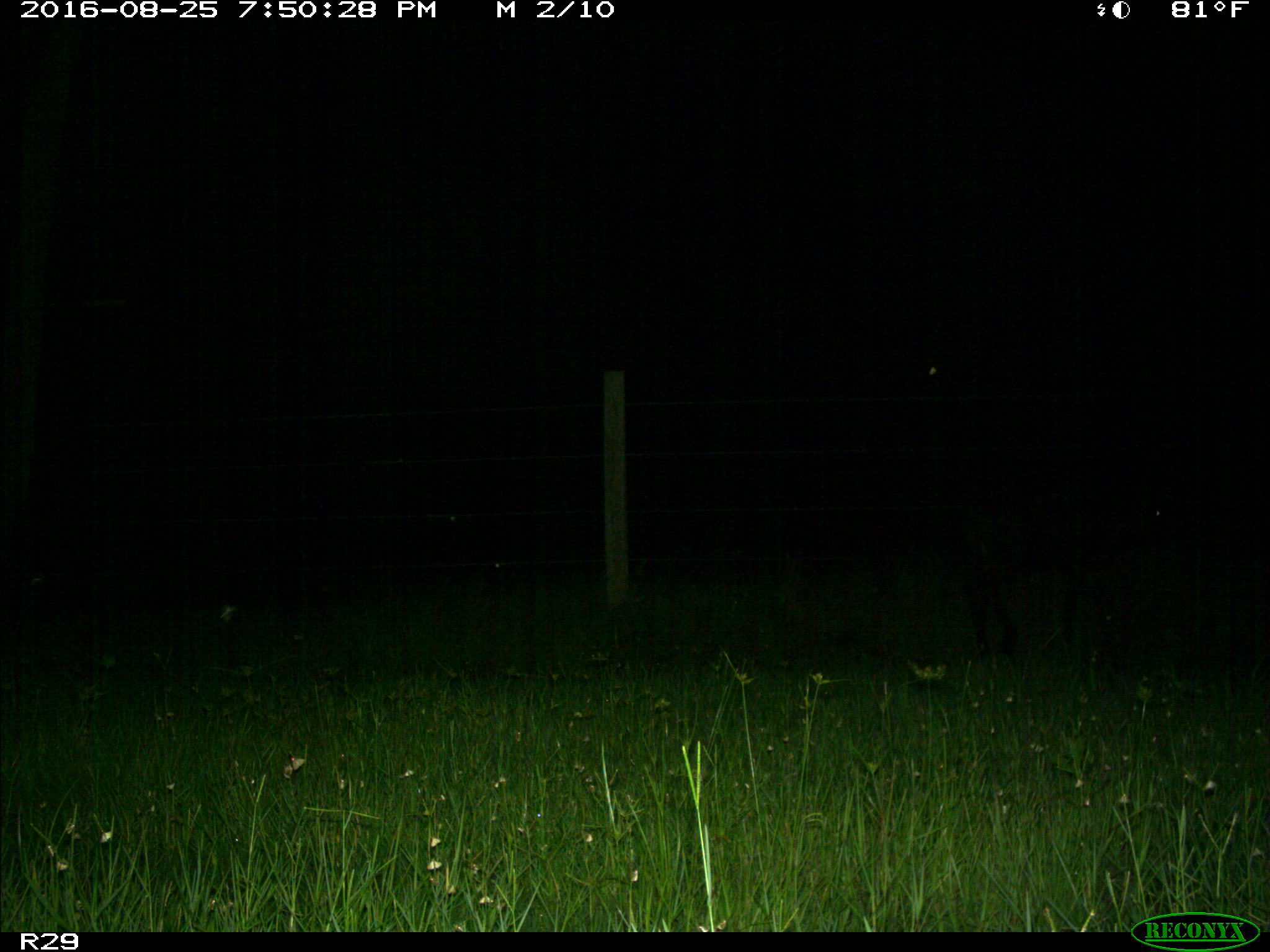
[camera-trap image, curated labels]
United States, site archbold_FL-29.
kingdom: Animalia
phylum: Chordata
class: Mammalia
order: Artiodactyla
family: Bovidae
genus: Bos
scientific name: Bos taurus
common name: domestic cow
Bos taurus (domestic cow).